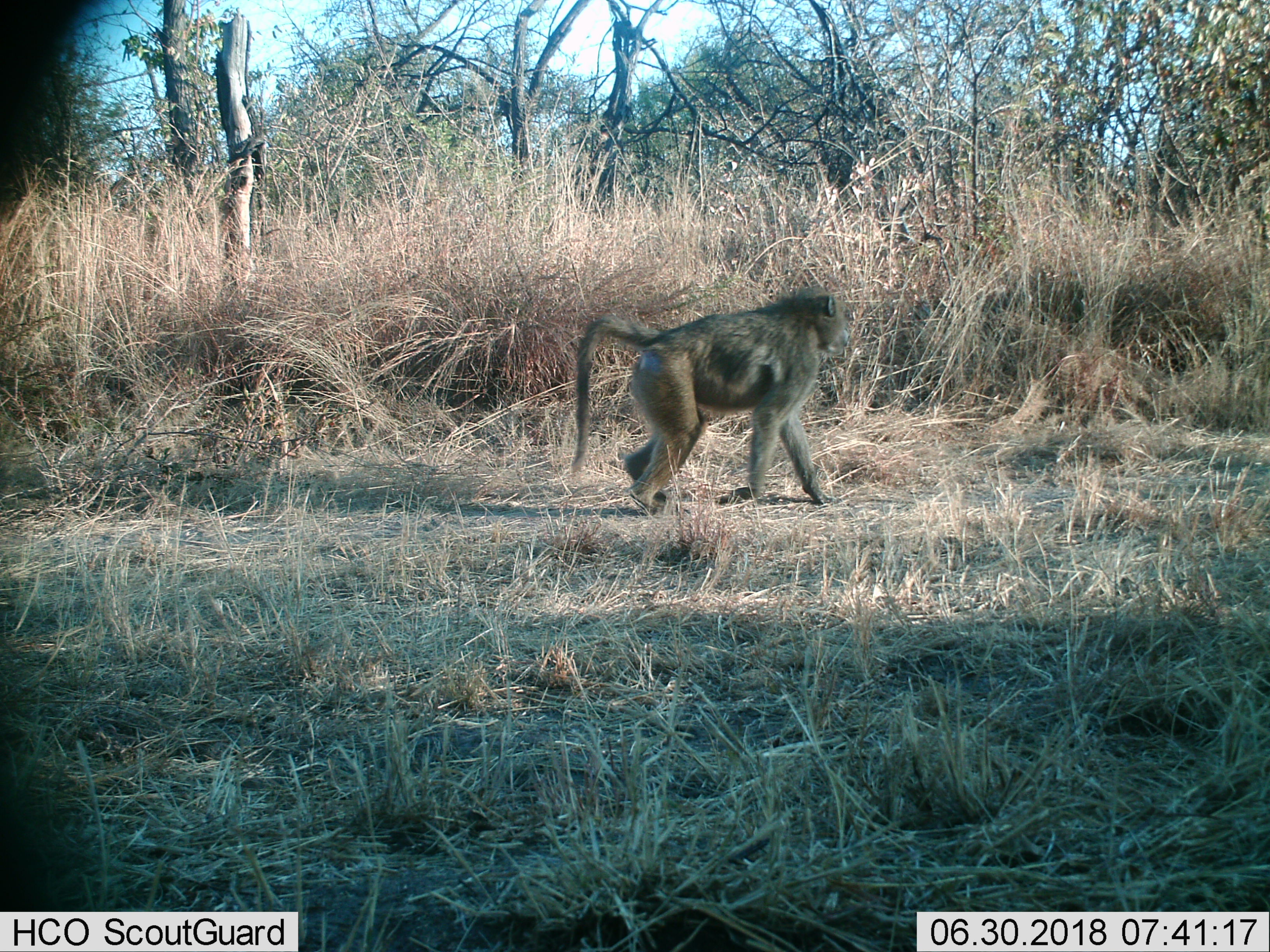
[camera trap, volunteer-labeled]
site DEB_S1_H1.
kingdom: Animalia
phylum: Chordata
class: Mammalia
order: Primates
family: Cercopithecidae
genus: Papio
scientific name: Papio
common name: baboon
Baboon (Papio), count 1. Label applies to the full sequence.